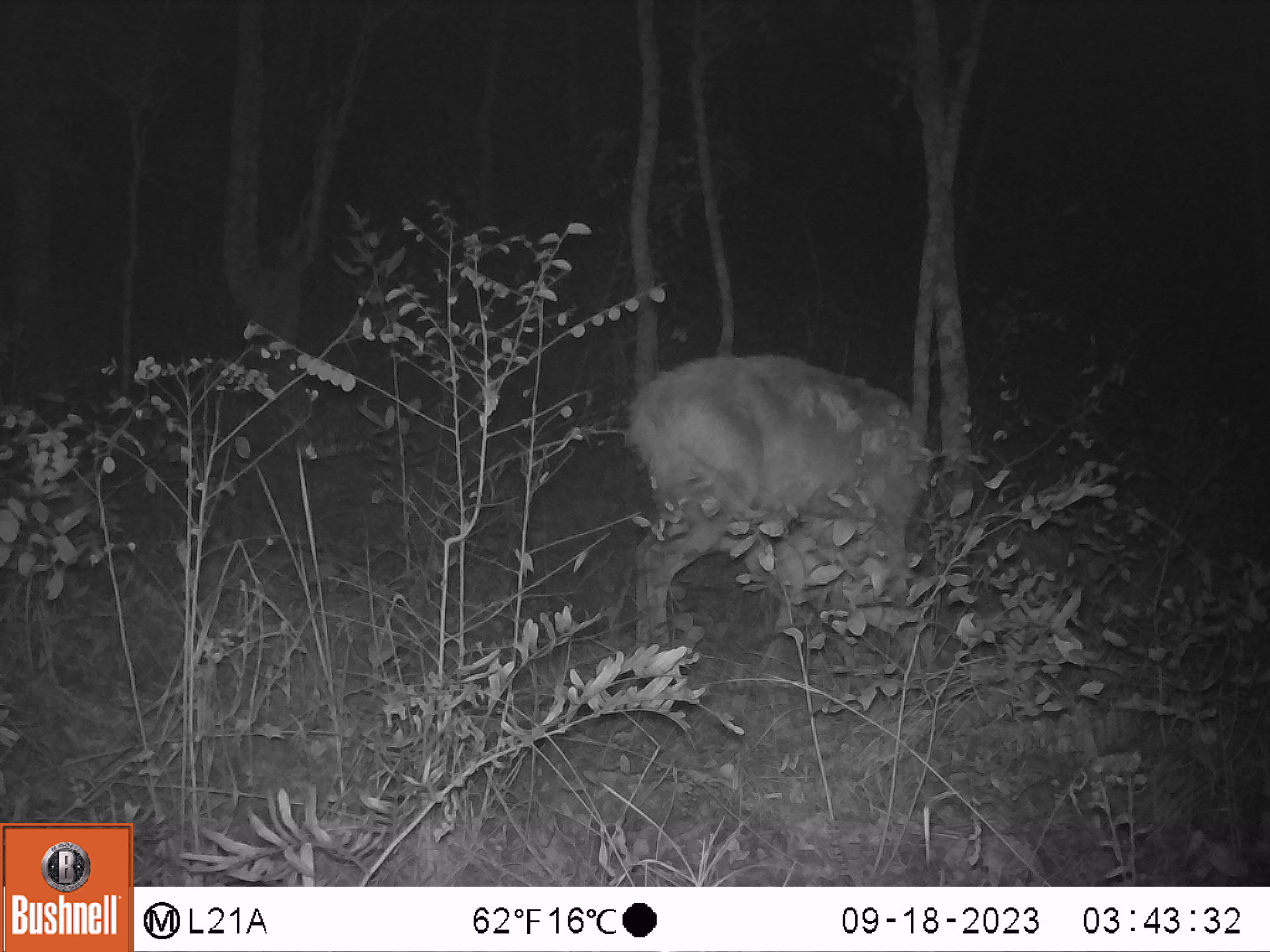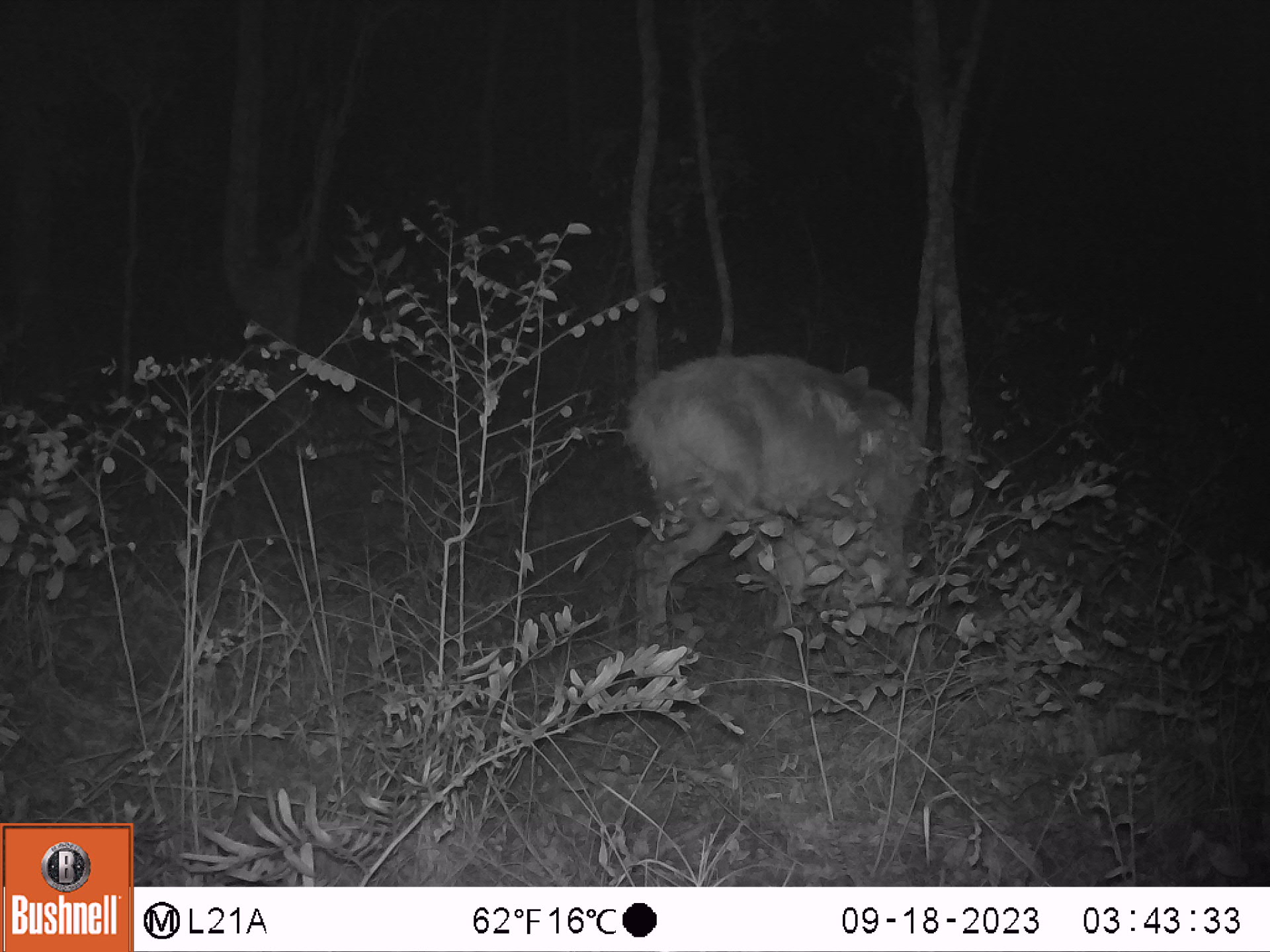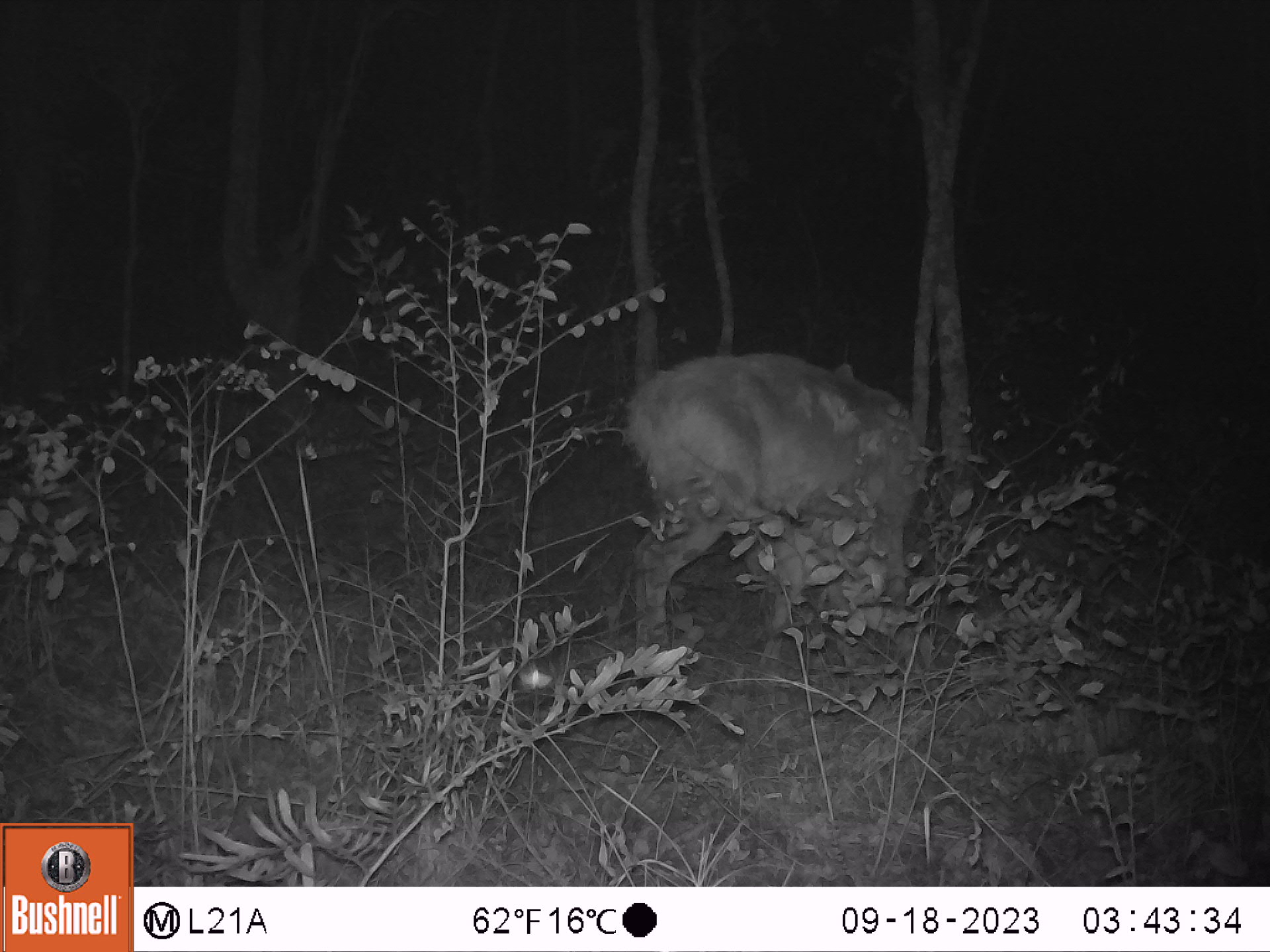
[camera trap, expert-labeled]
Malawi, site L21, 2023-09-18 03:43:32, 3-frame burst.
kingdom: Animalia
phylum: Chordata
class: Mammalia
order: Artiodactyla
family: Bovidae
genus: Tragelaphus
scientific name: Tragelaphus sylvaticus sylvaticus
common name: cape bushbuck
Cape bushbuck (Tragelaphus sylvaticus sylvaticus), count 2.